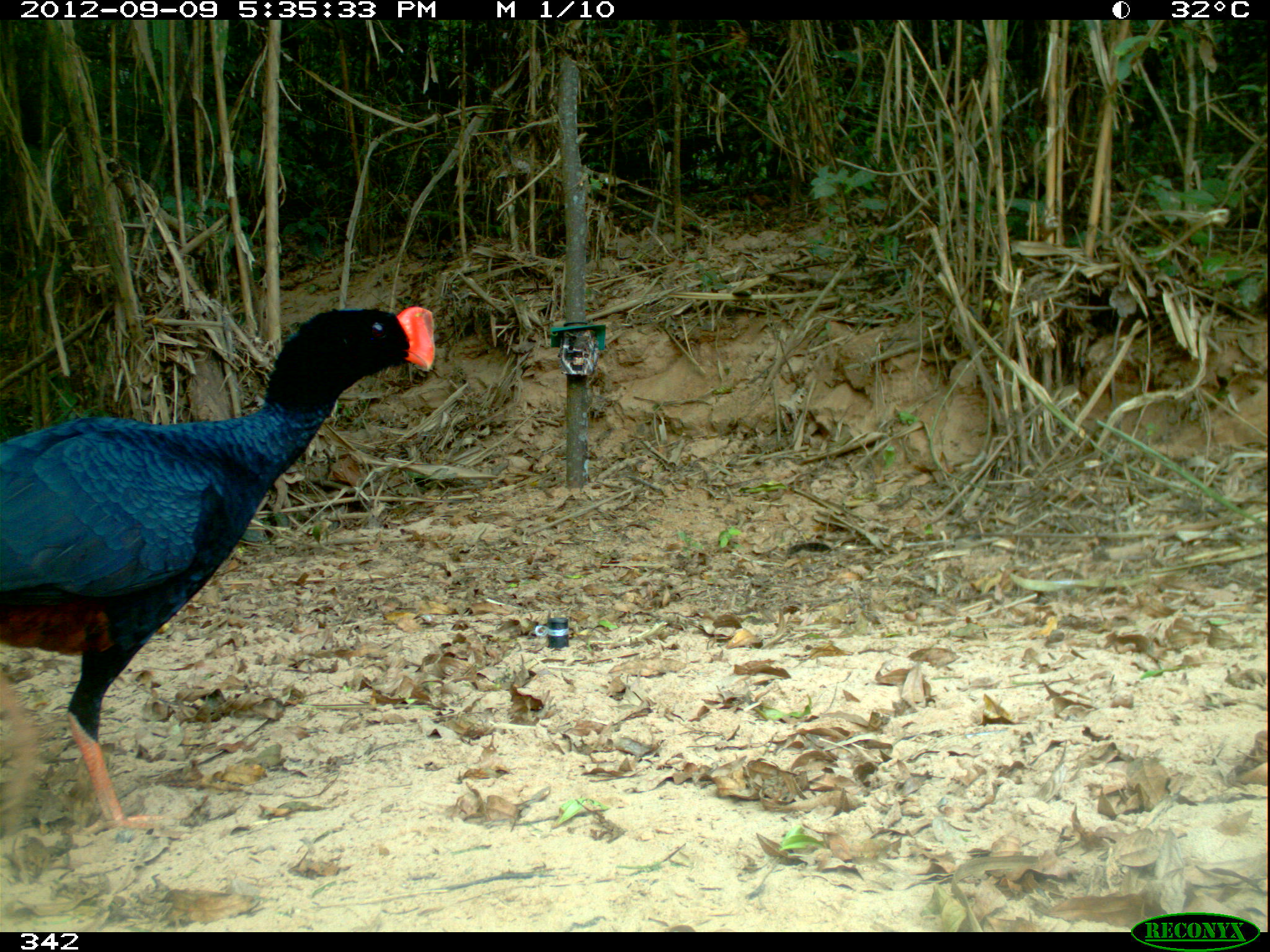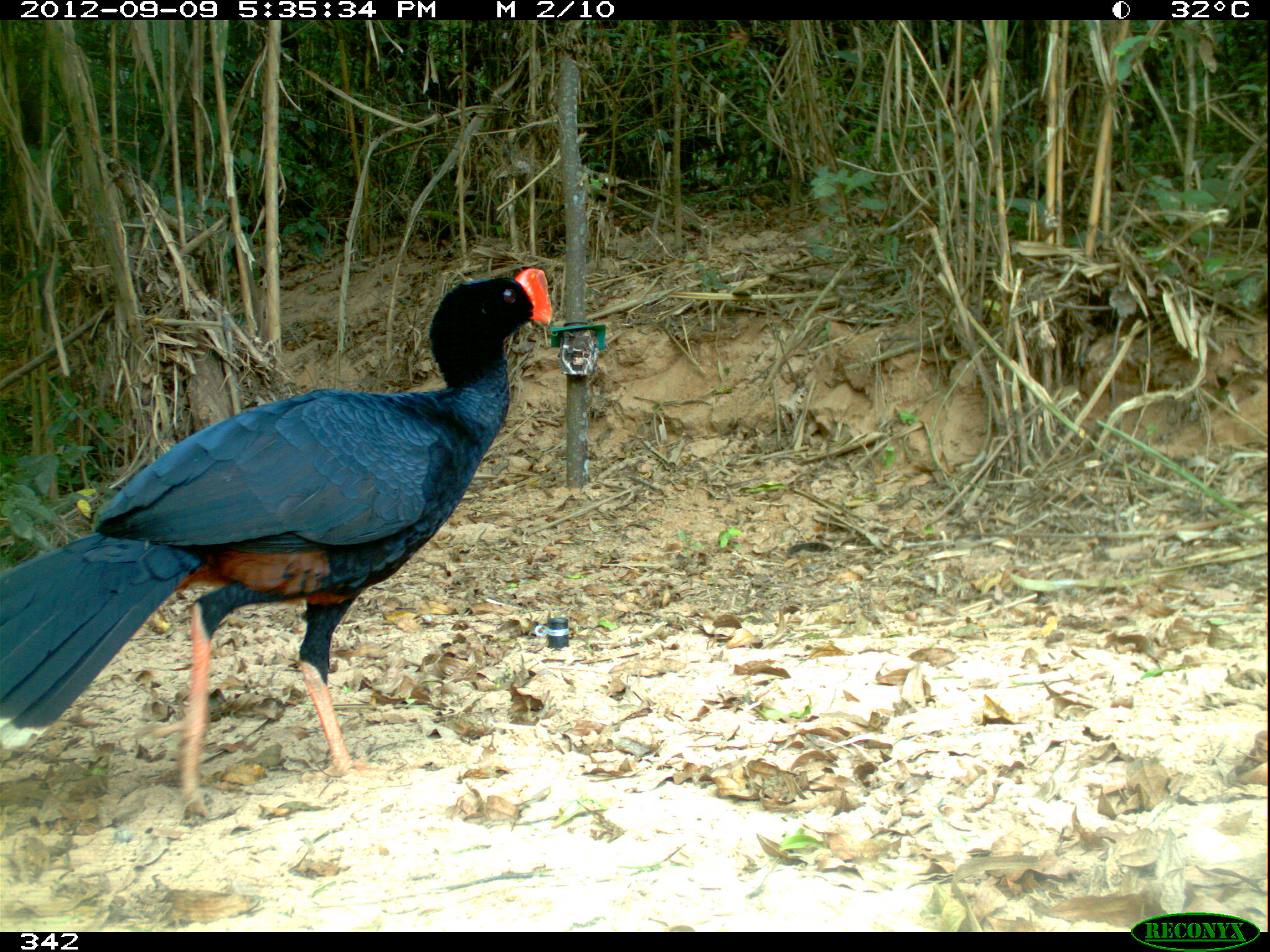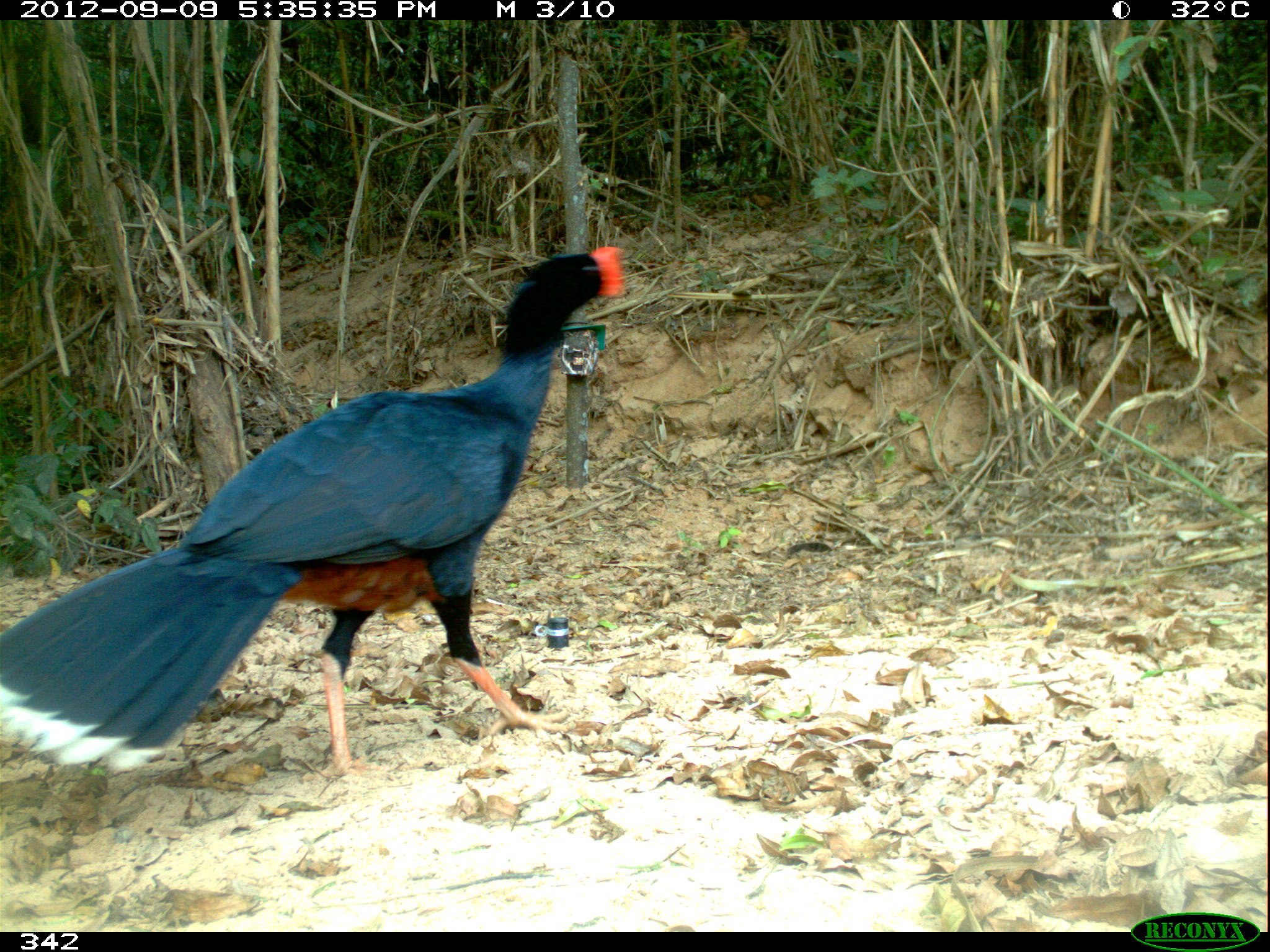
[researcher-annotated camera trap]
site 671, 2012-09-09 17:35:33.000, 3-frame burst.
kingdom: Animalia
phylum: Chordata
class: Aves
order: Galliformes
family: Cracidae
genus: Mitu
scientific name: Mitu tuberosum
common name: razor-billed curassow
Mitu tuberosum (razor-billed curassow).